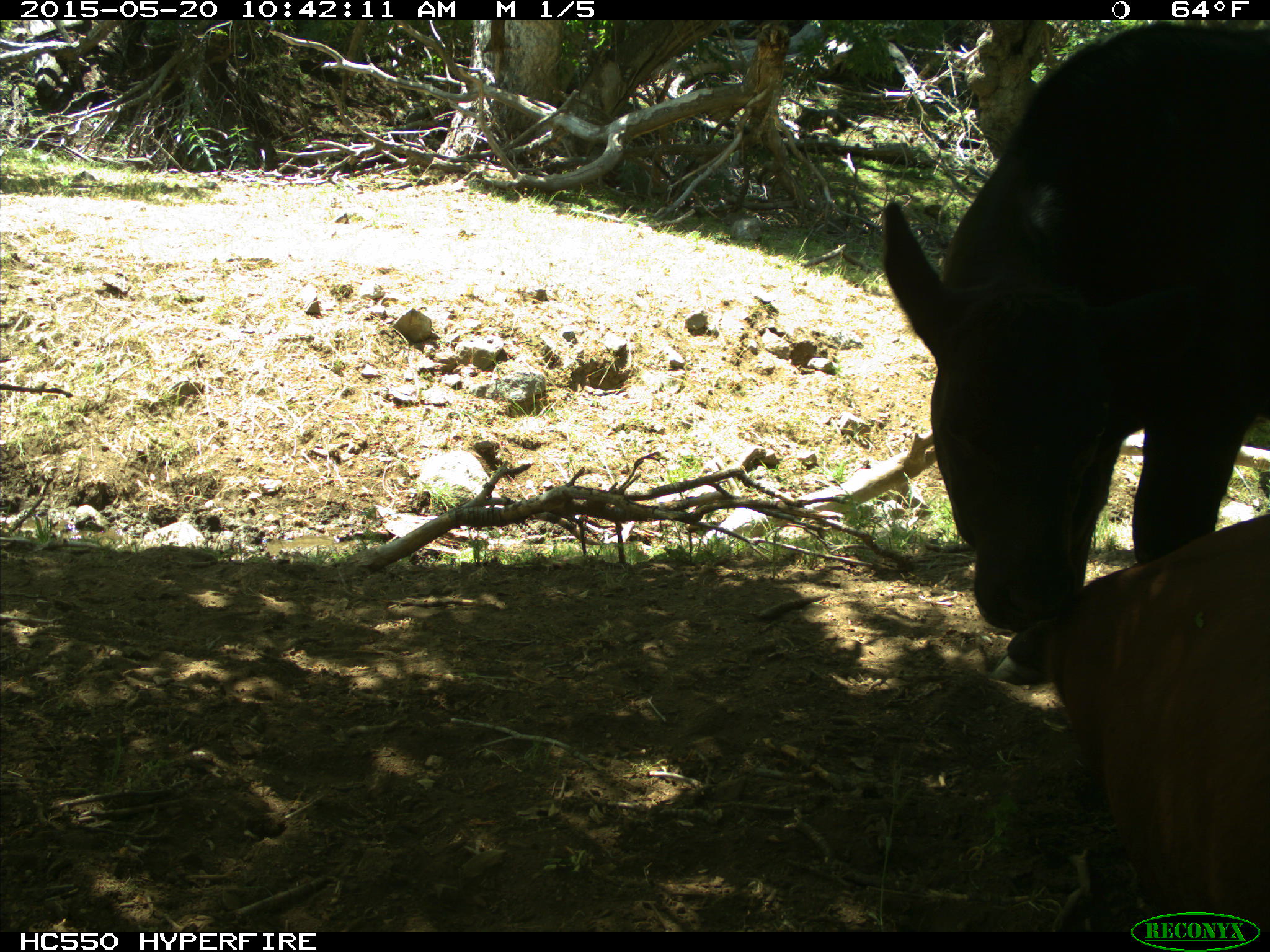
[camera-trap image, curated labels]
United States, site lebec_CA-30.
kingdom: Animalia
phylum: Chordata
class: Mammalia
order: Artiodactyla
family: Bovidae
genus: Bos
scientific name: Bos taurus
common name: domestic cow